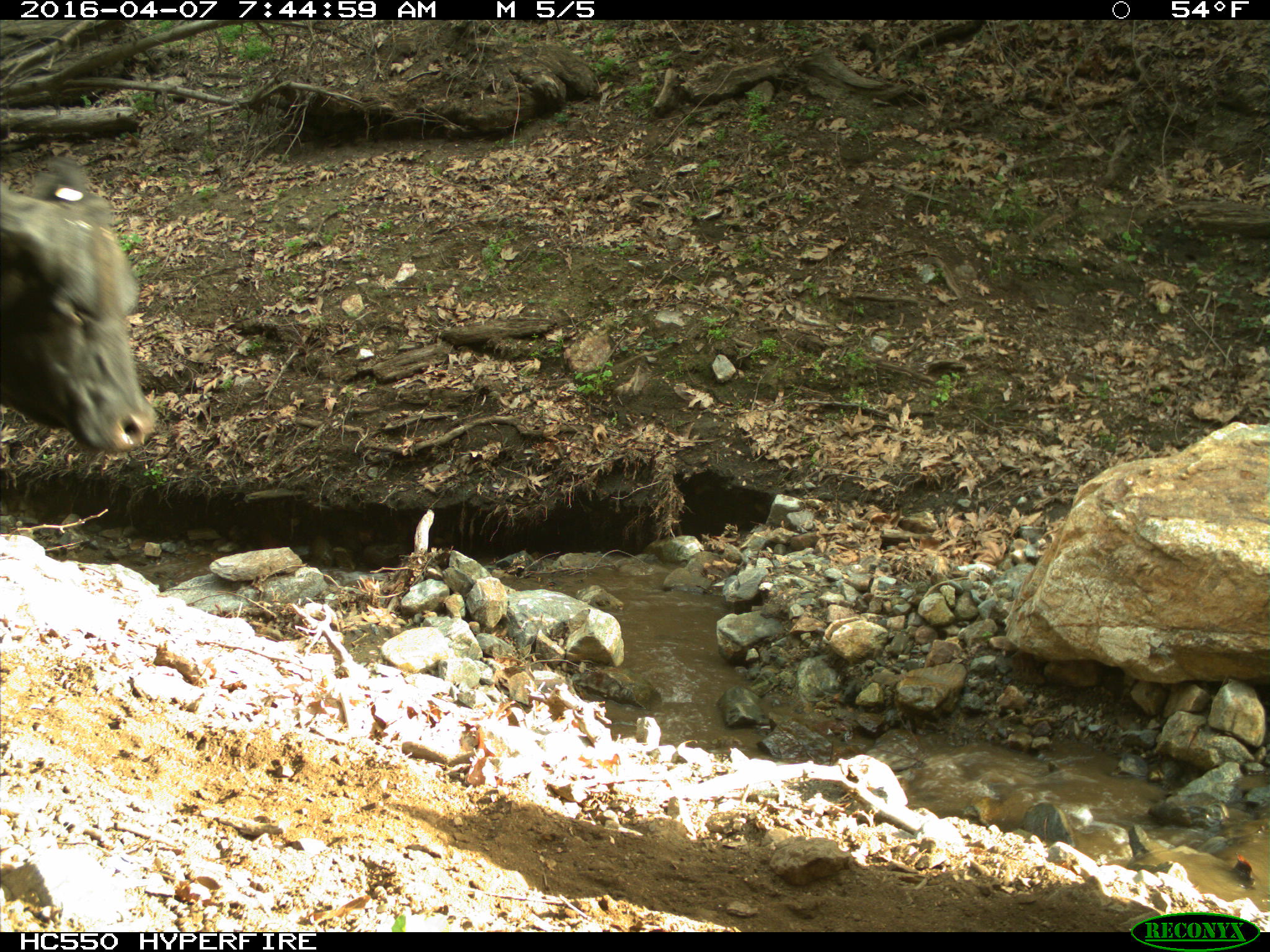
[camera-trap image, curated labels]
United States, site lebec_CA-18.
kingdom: Animalia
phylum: Chordata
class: Mammalia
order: Artiodactyla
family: Bovidae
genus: Bos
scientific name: Bos taurus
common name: domestic cow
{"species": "Bos taurus (domestic cow)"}